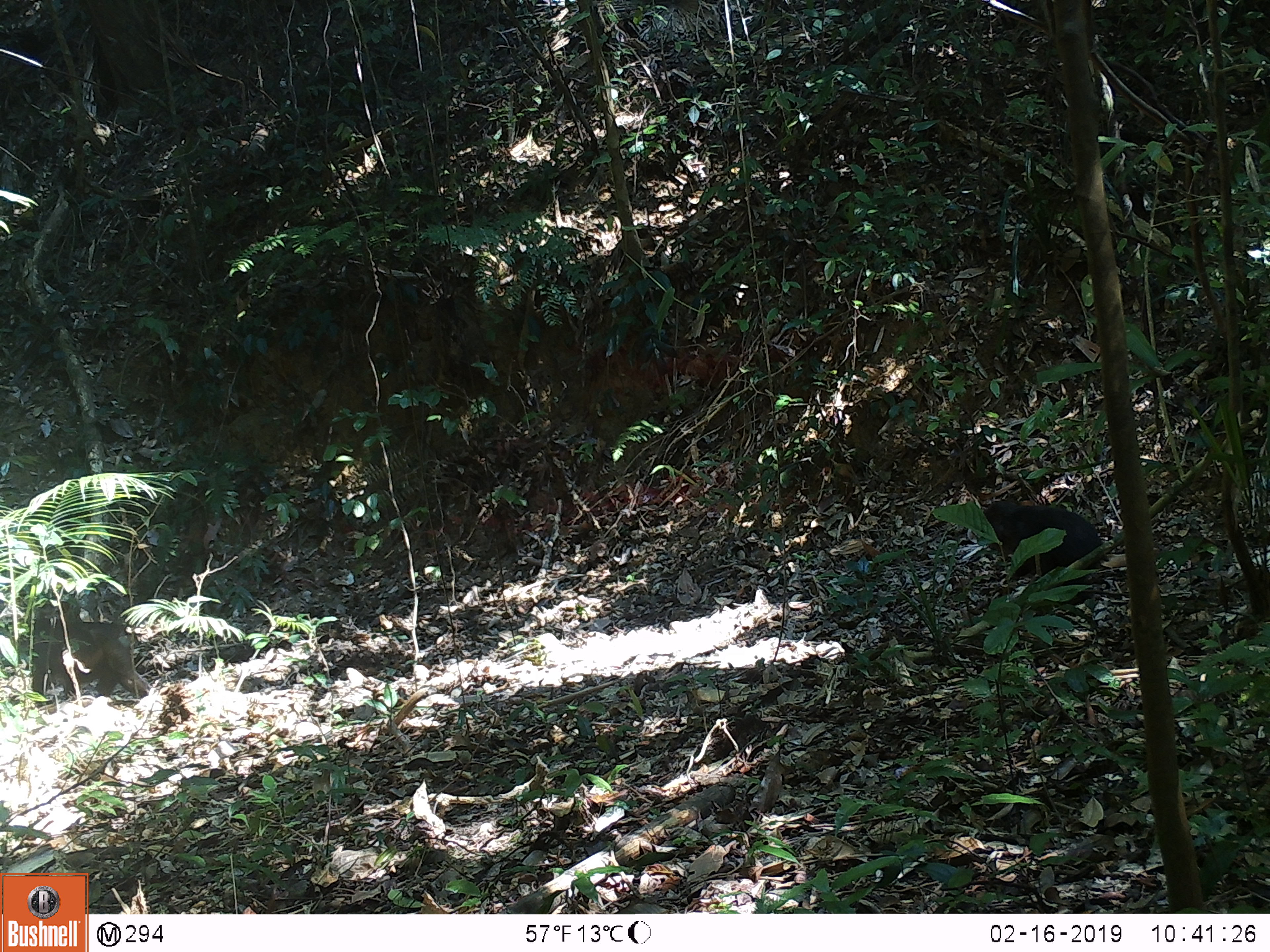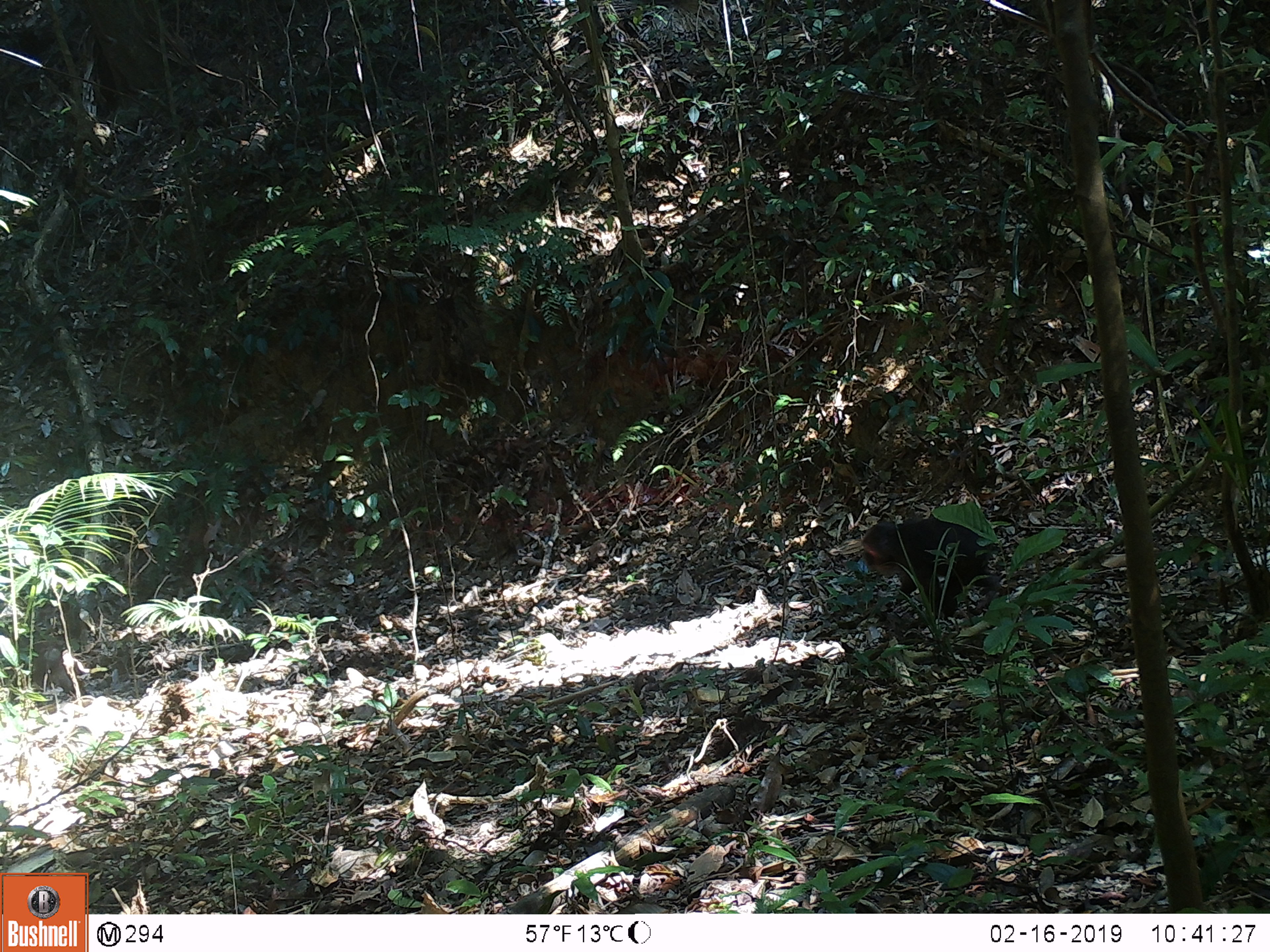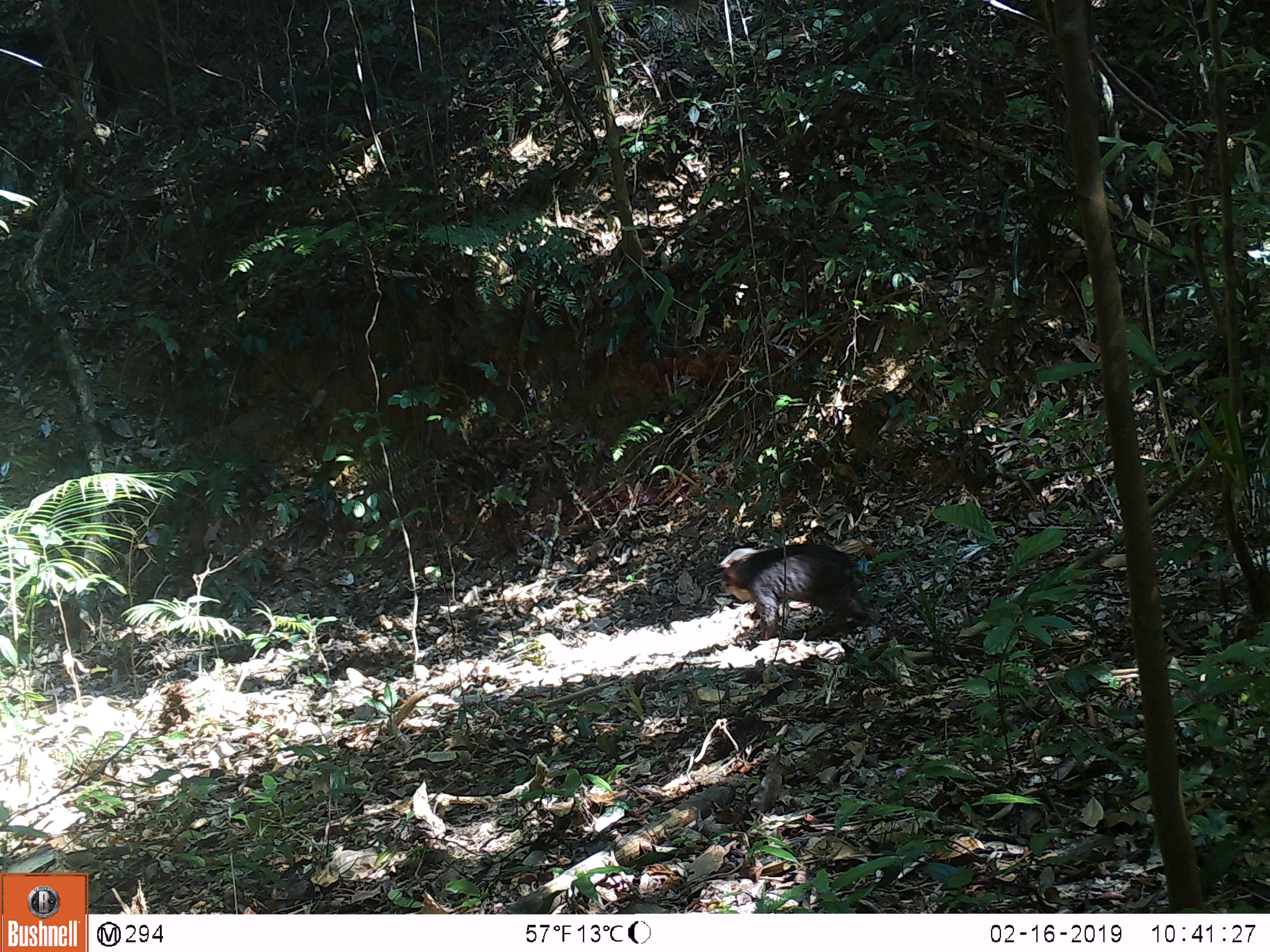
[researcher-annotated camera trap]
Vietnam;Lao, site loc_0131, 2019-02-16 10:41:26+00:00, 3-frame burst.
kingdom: Animalia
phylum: Chordata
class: Mammalia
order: Primates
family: Cercopithecidae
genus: Macaca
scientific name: Macaca arctoides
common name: stump-tailed macaque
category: stump tailed macaque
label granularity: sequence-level